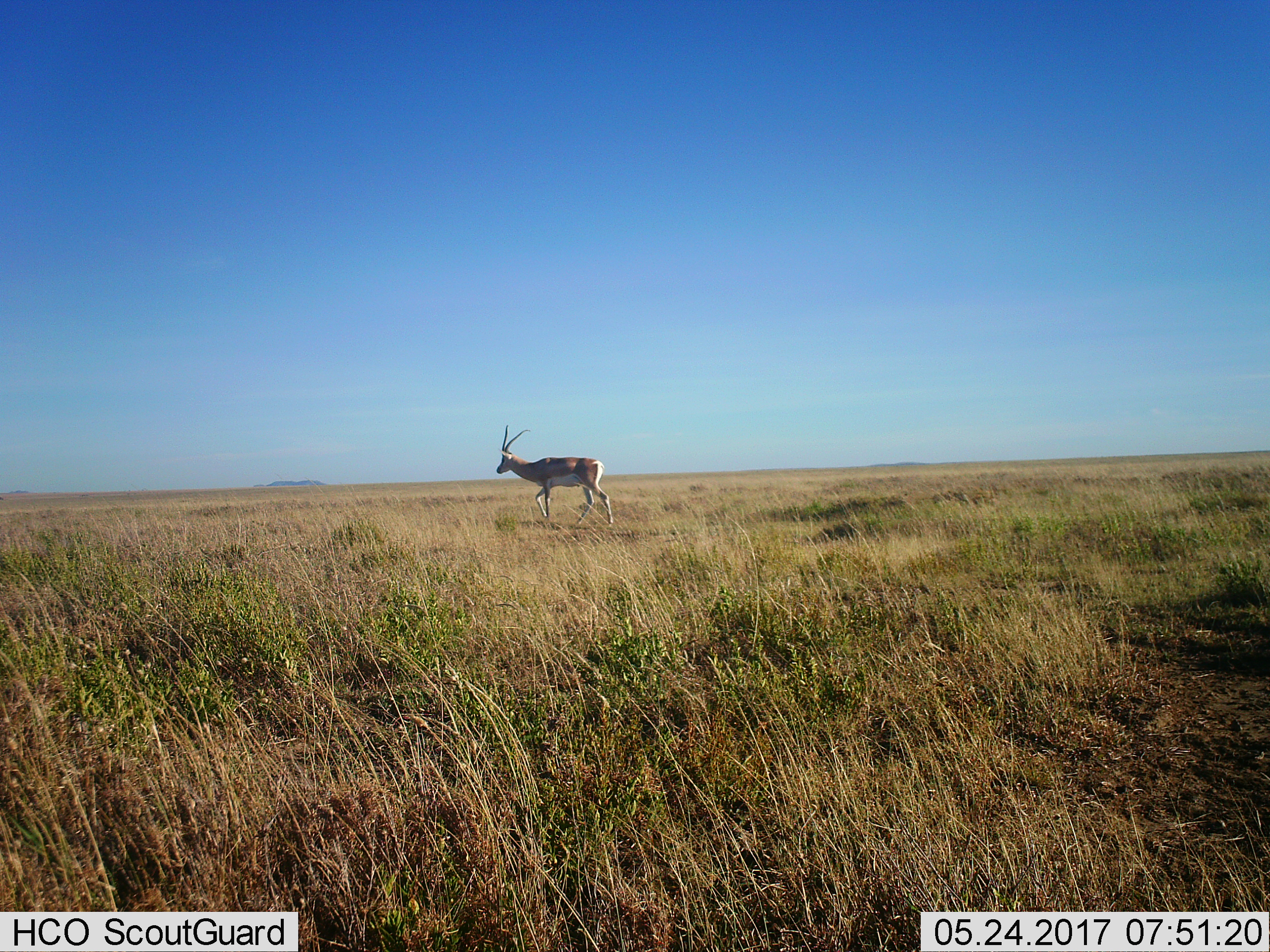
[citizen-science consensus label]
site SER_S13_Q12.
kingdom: Animalia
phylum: Chordata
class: Mammalia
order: Artiodactyla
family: Bovidae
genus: Nanger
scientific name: Nanger granti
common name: grant's gazelle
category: gazellegrants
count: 1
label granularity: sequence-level